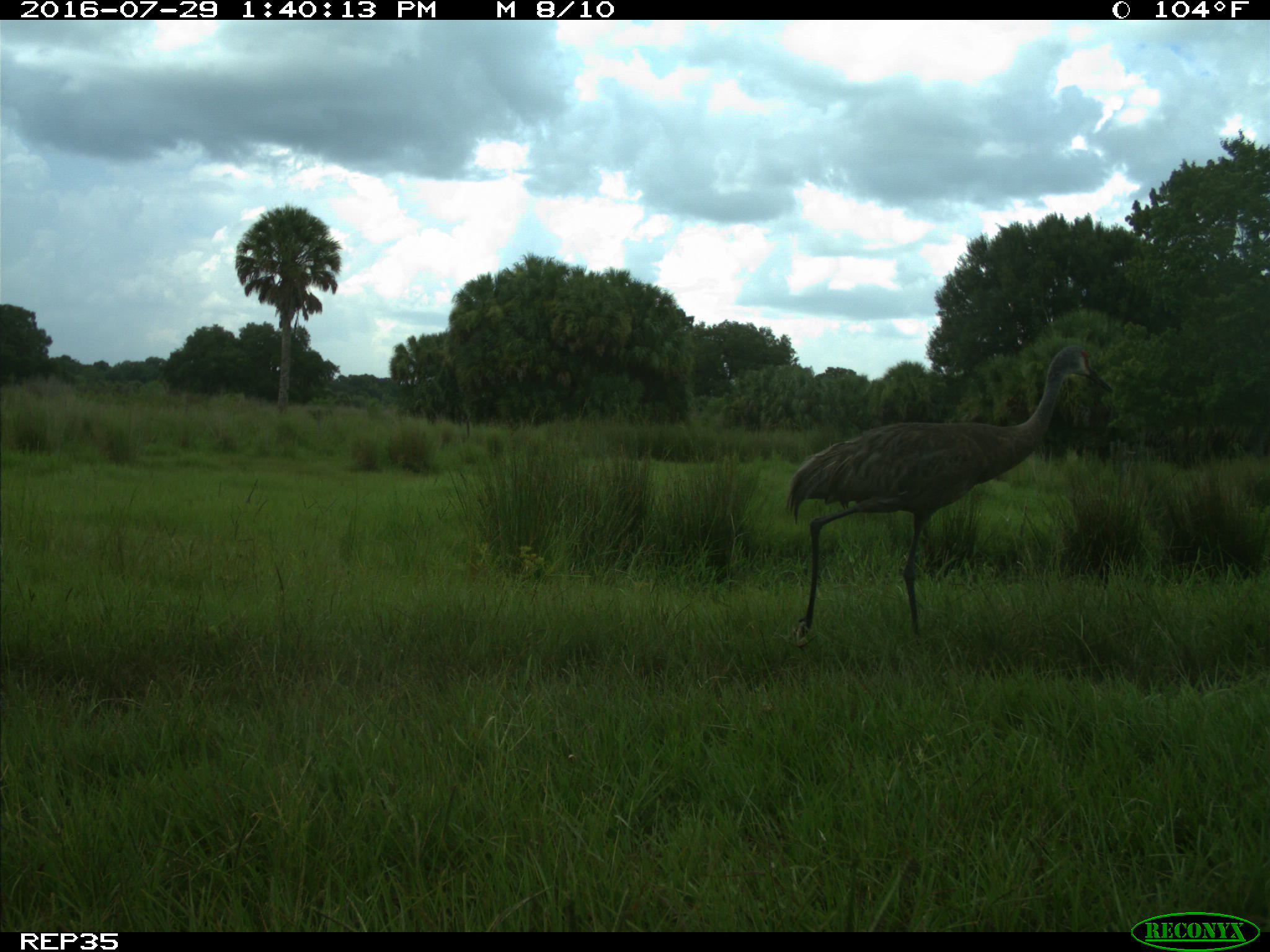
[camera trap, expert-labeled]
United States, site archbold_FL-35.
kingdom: Animalia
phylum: Chordata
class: Aves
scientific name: Aves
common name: birds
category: unidentified bird